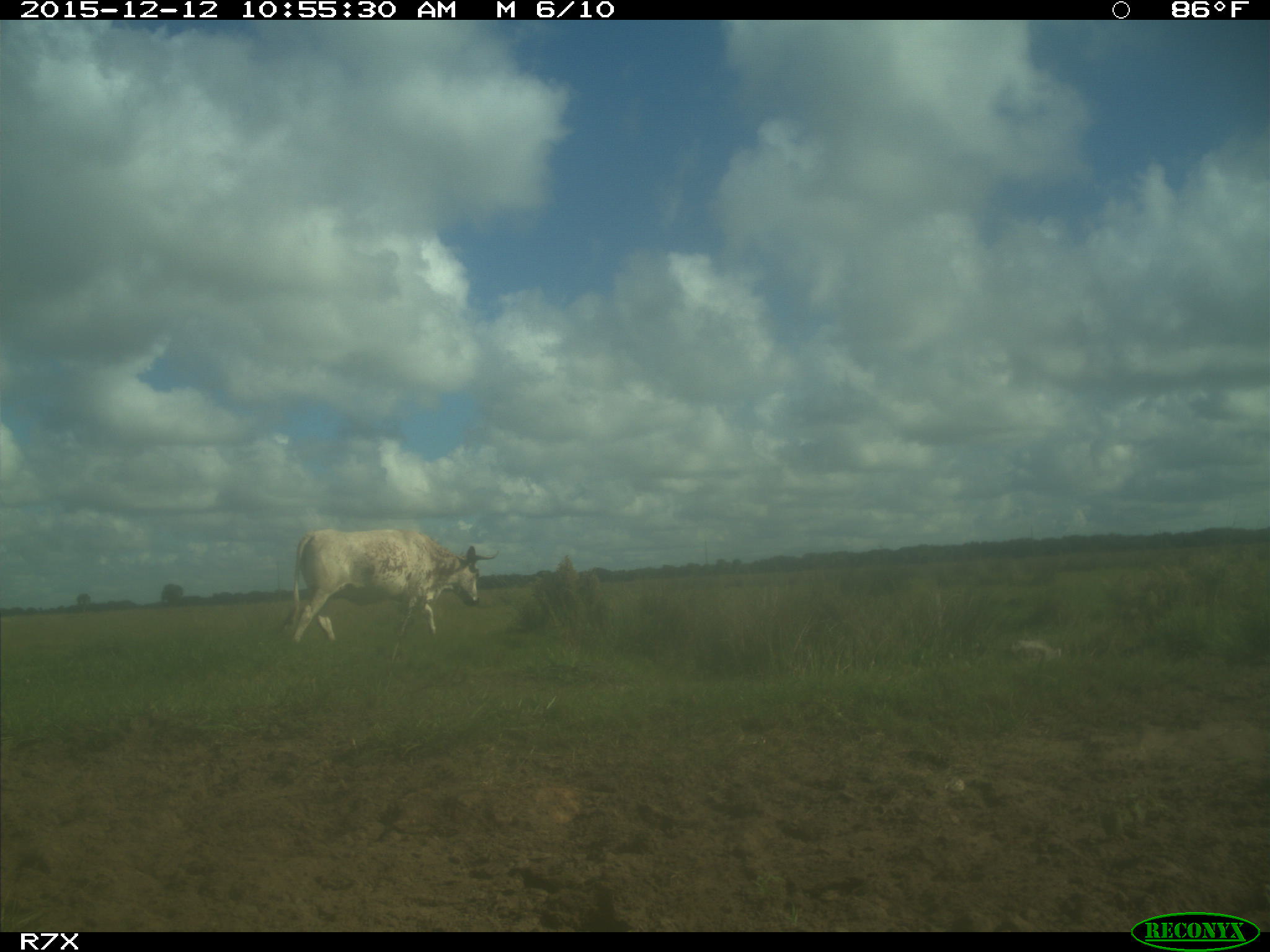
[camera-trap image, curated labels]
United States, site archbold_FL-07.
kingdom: Animalia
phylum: Chordata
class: Mammalia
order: Artiodactyla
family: Bovidae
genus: Bos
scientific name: Bos taurus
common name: domestic cow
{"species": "Bos taurus (domestic cow)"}